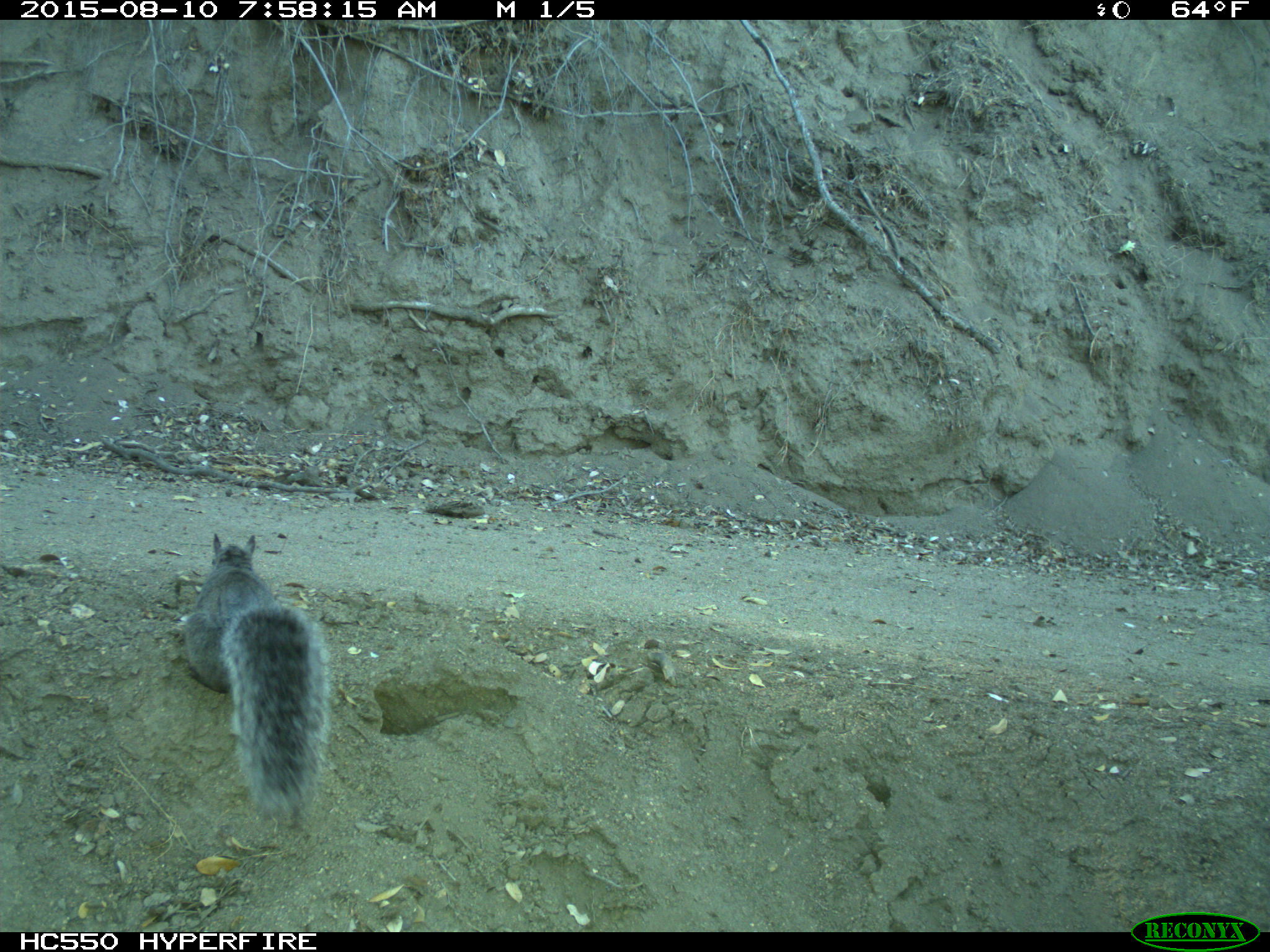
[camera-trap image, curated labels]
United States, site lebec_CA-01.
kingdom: Animalia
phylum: Chordata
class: Mammalia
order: Rodentia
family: Sciuridae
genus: Sciurus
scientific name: Sciurus carolinensis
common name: eastern gray squirrel